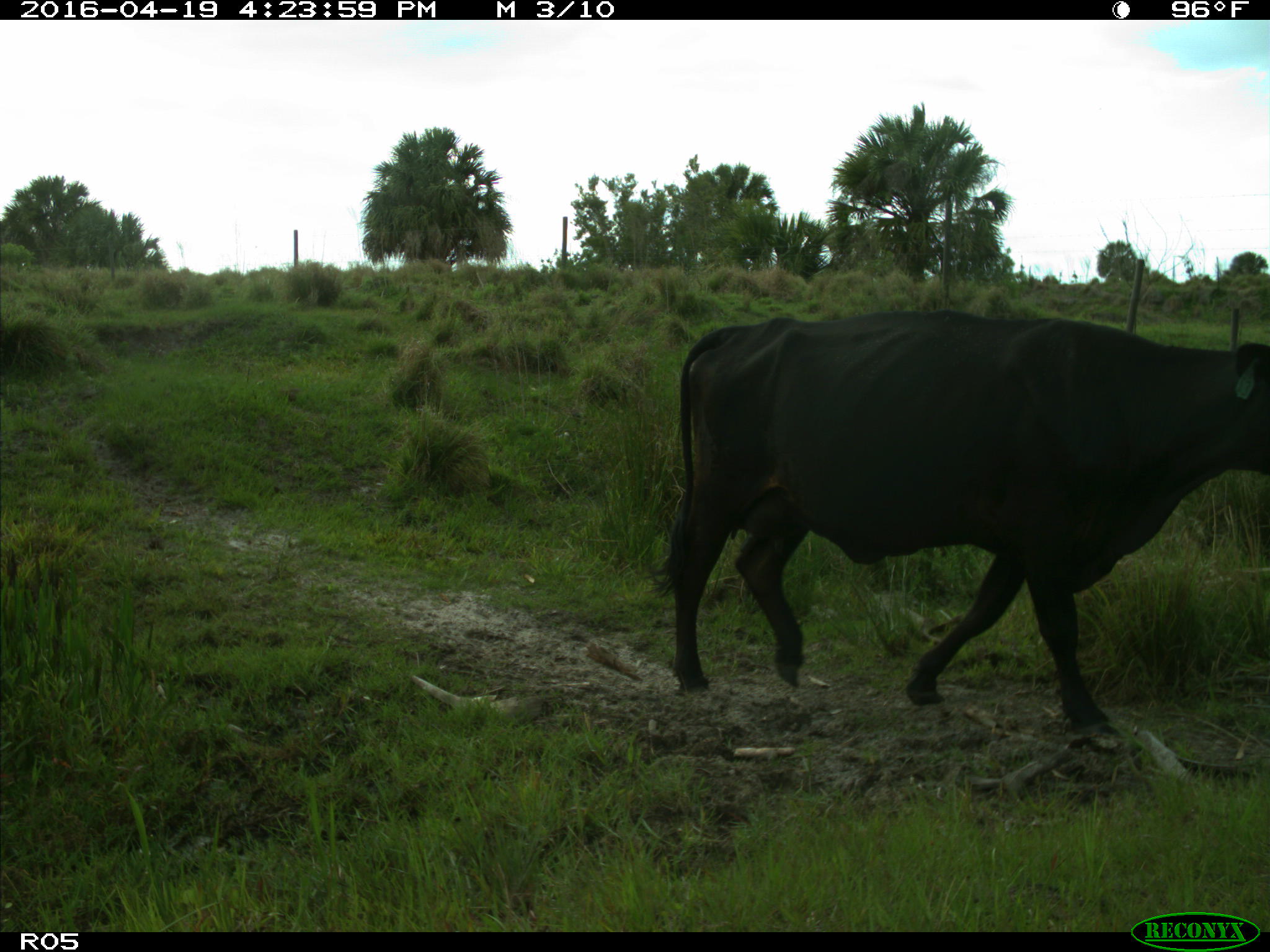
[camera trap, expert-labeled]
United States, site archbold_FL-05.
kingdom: Animalia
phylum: Chordata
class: Mammalia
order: Artiodactyla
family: Bovidae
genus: Bos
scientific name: Bos taurus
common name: domestic cow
Bos taurus (domestic cow).